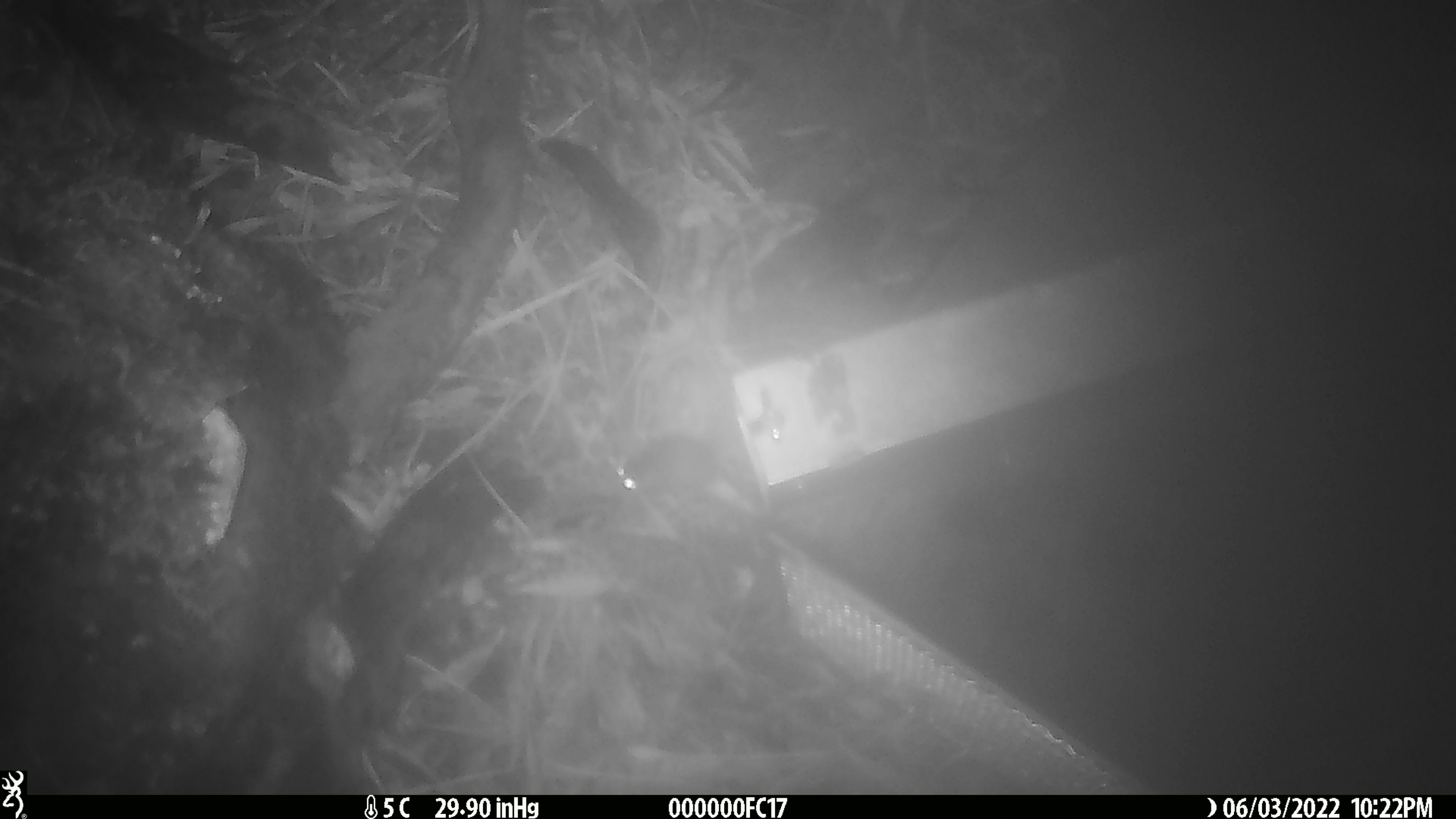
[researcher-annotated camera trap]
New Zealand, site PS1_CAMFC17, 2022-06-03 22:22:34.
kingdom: Animalia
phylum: Chordata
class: Mammalia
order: Rodentia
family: Muridae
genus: Mus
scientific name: Mus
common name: mouse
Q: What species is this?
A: Mouse (Mus).